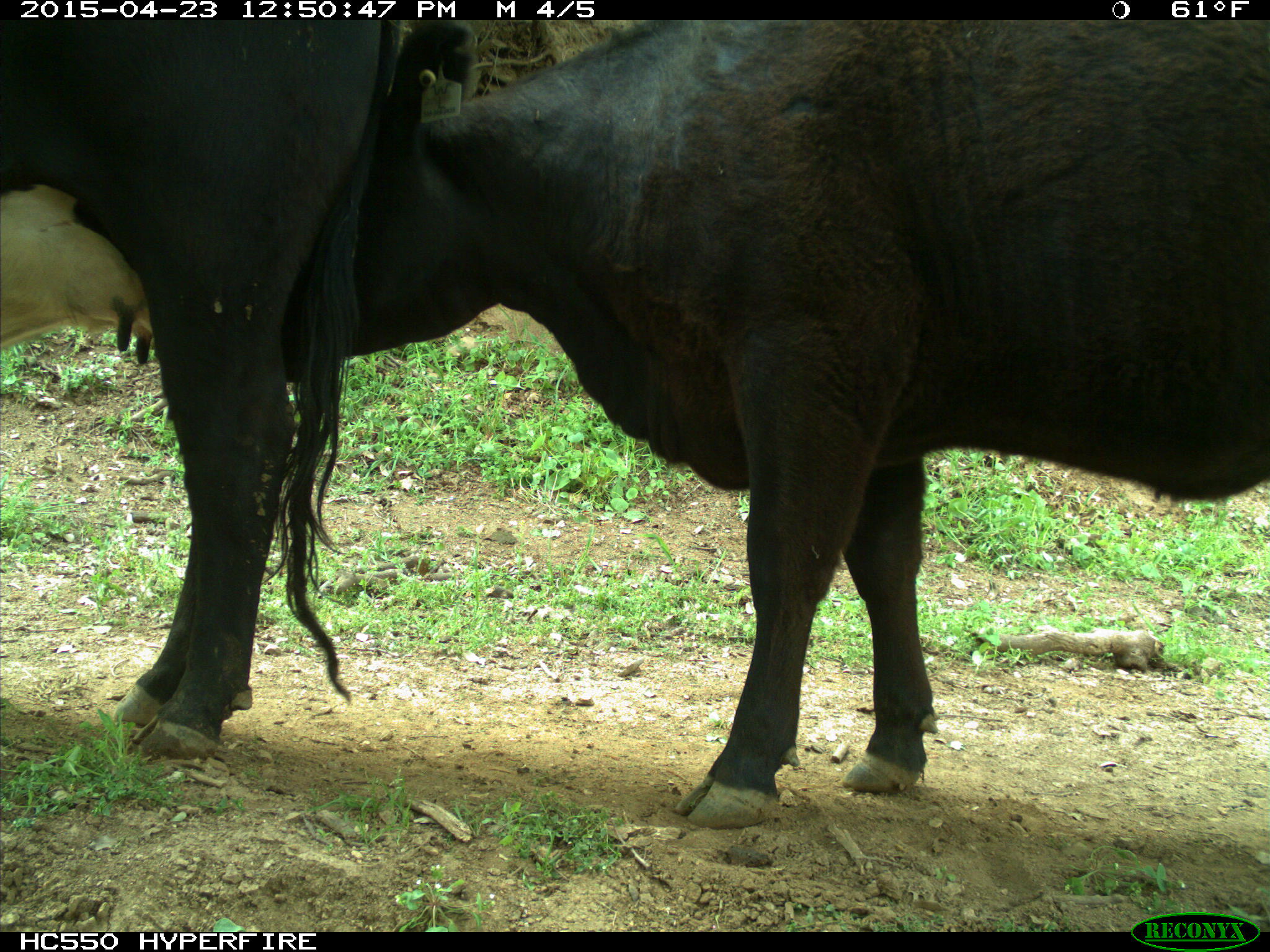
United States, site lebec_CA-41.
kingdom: Animalia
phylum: Chordata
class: Mammalia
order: Artiodactyla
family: Bovidae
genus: Bos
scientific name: Bos taurus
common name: domestic cow